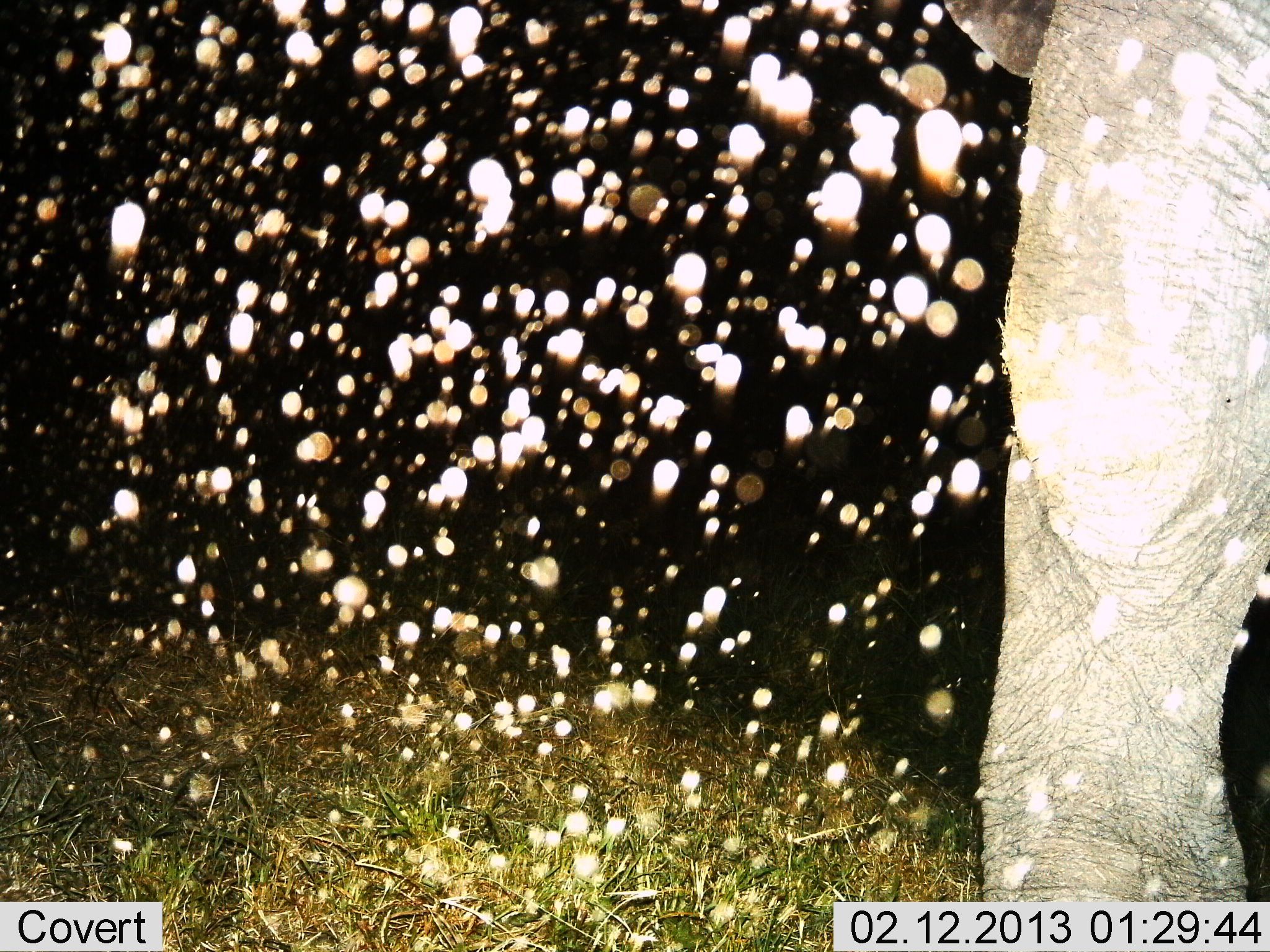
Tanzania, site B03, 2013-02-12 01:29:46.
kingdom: Animalia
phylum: Chordata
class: Mammalia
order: Proboscidea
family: Elephantidae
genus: Loxodonta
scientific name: Loxodonta africana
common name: african bush elephant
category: elephant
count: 1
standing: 83%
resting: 2%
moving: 12%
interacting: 5%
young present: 0%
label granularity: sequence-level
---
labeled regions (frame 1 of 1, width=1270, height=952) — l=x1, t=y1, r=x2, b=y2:
animal: l=939, t=0, r=1270, b=952